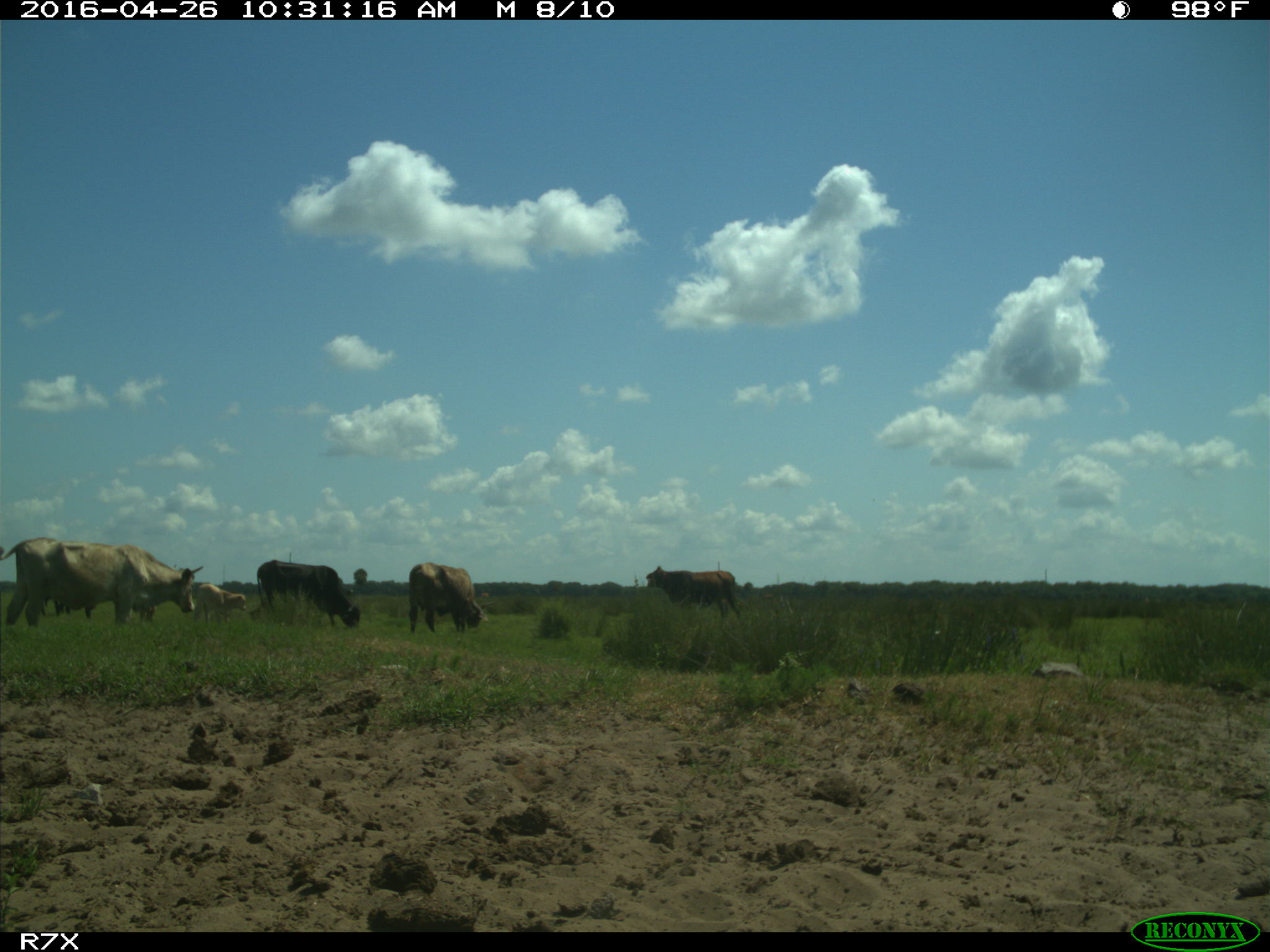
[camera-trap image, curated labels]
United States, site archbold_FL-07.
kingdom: Animalia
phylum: Chordata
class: Mammalia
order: Artiodactyla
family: Bovidae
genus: Bos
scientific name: Bos taurus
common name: domestic cow